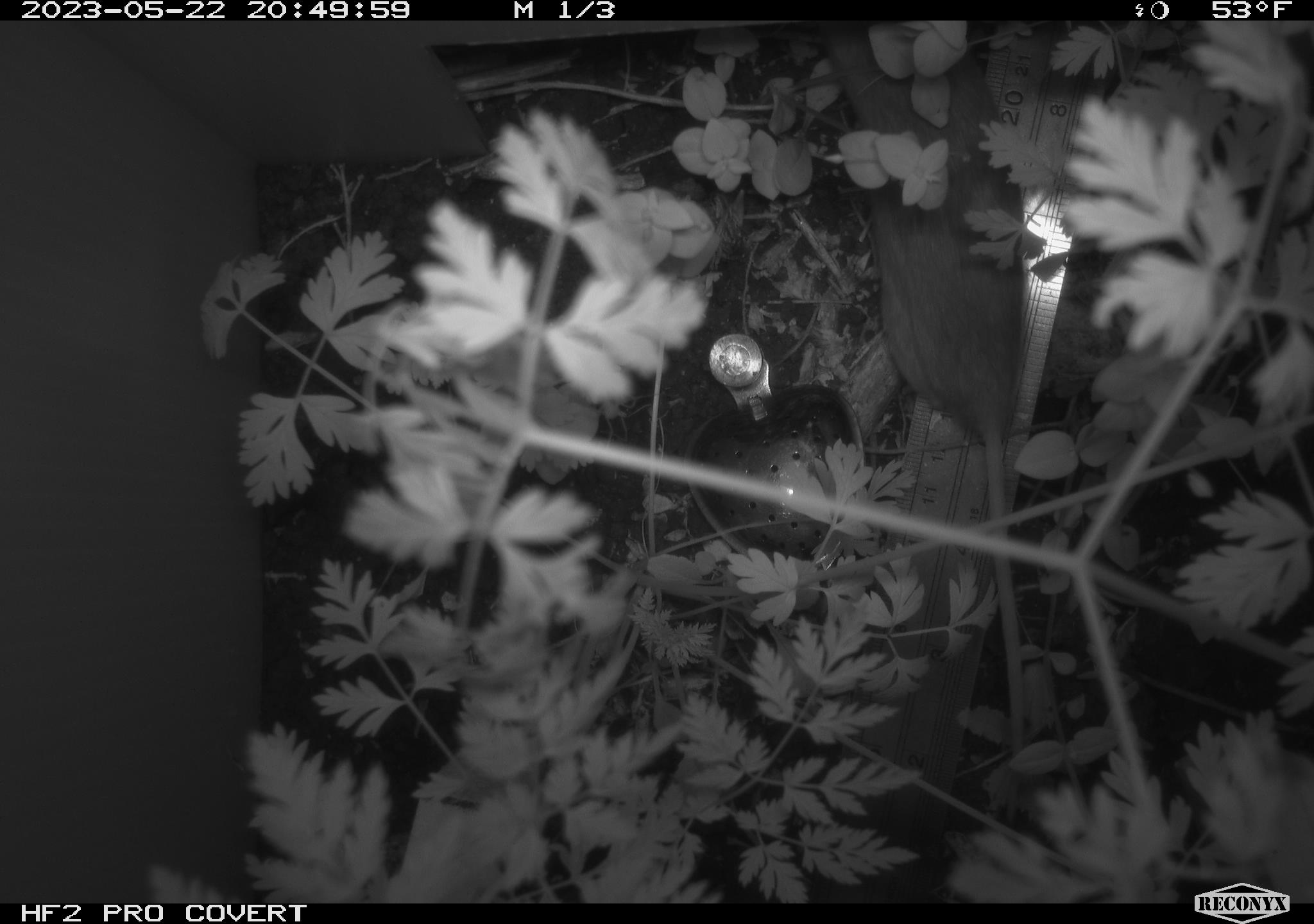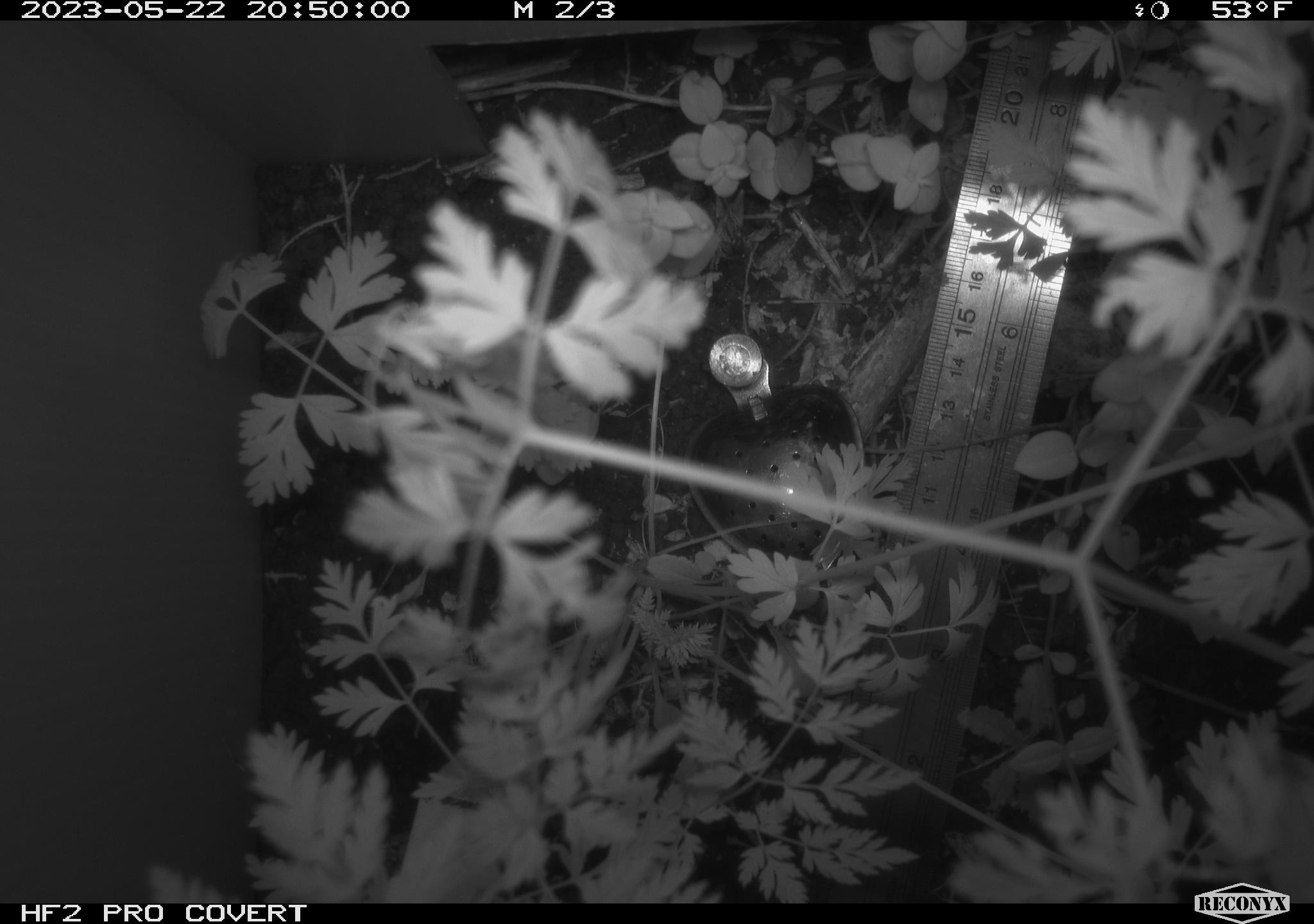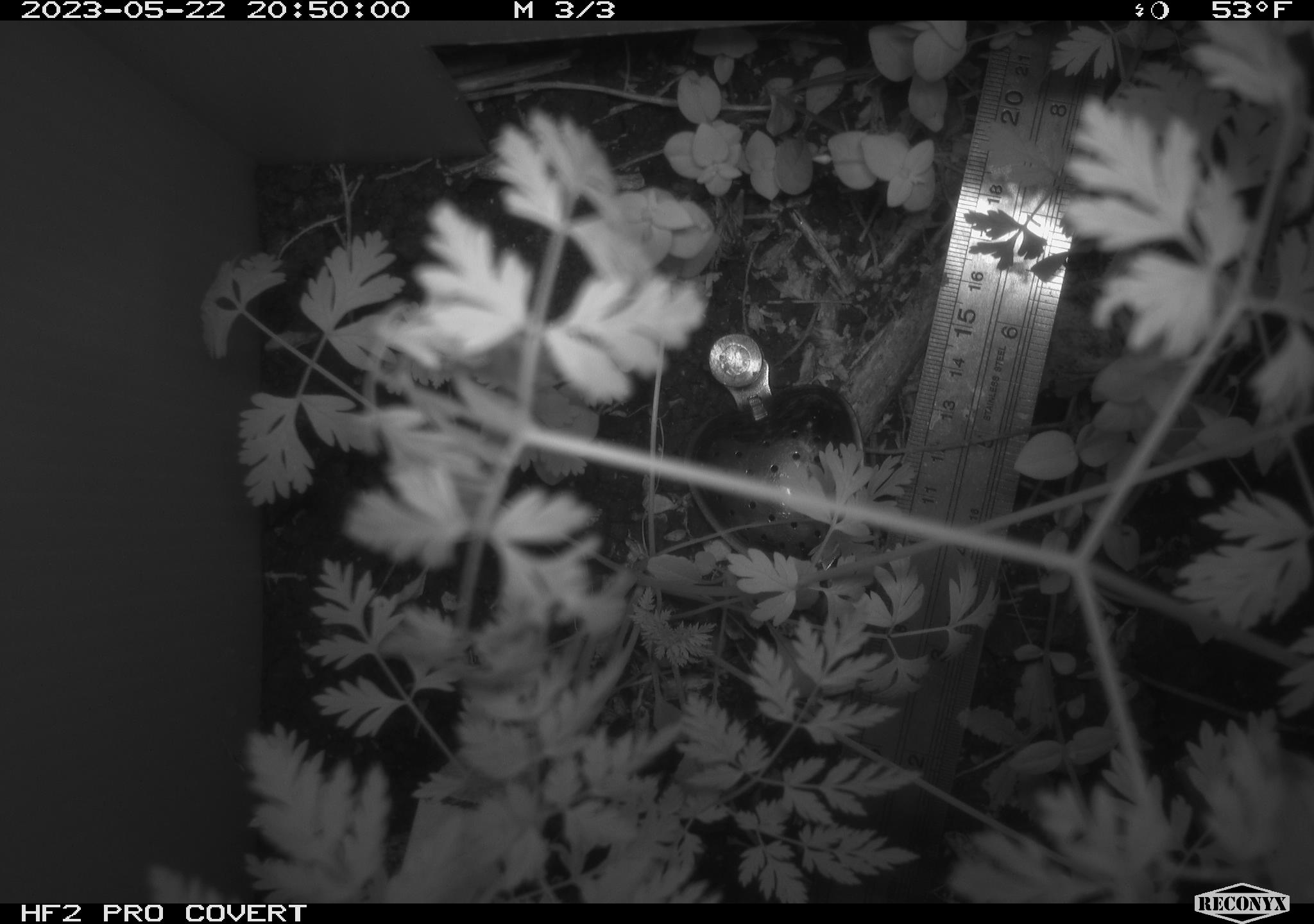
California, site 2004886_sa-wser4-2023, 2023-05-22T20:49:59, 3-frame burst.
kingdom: Animalia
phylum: Chordata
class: Mammalia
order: Rodentia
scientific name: Rodentia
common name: mouse species